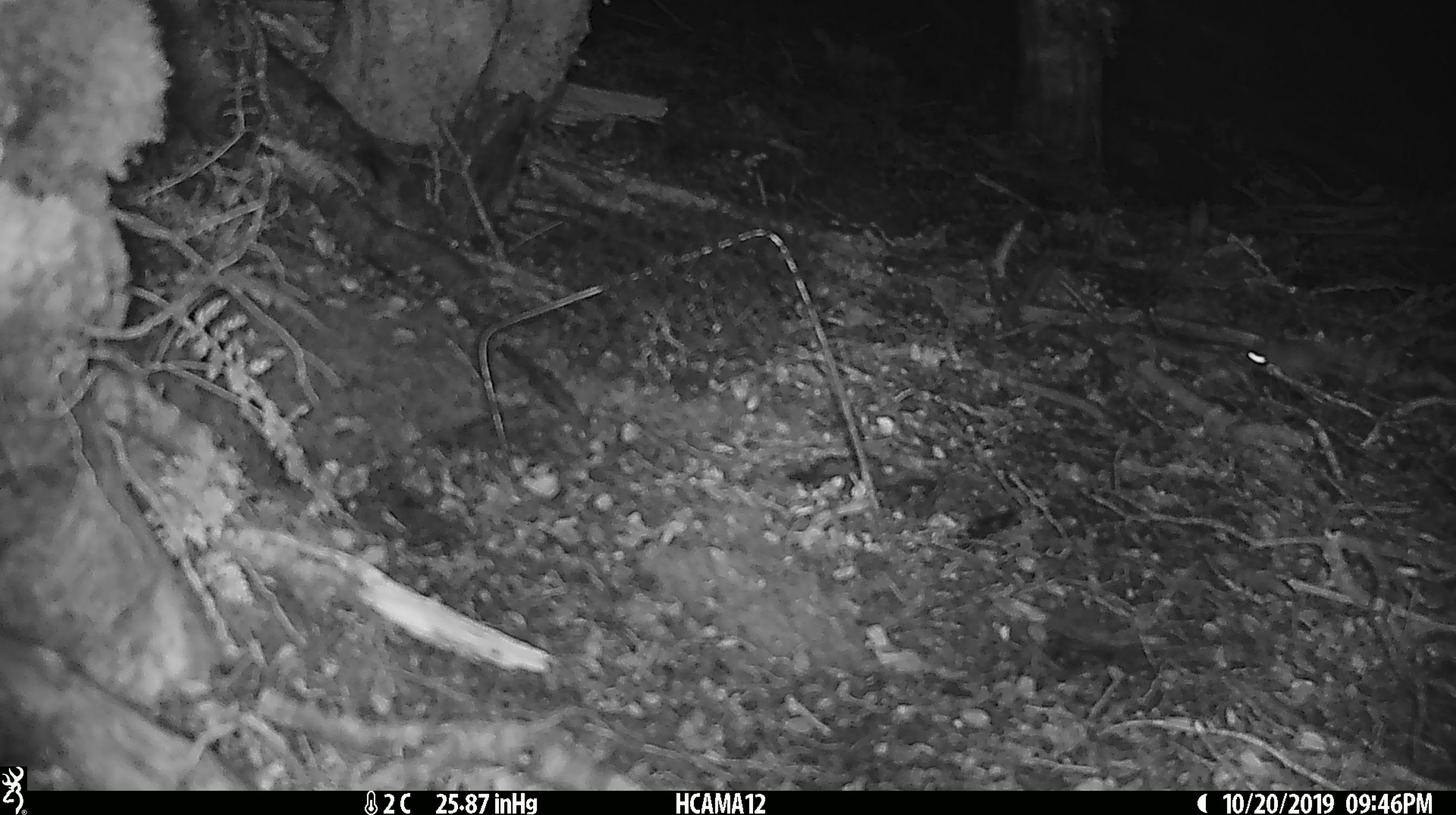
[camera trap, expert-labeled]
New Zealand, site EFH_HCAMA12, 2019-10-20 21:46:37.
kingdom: Animalia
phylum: Chordata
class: Mammalia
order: Rodentia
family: Muridae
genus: Mus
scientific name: Mus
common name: mouse